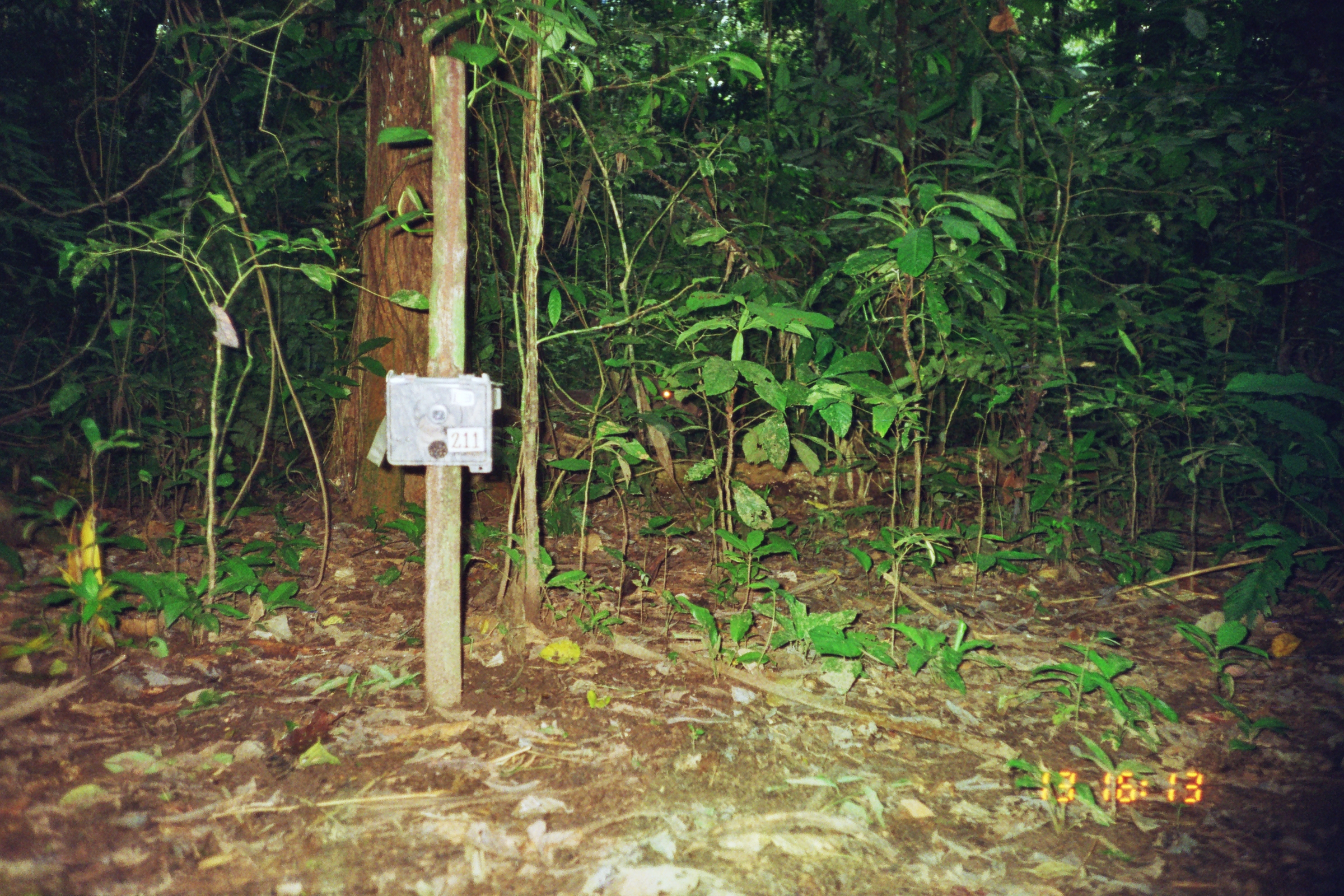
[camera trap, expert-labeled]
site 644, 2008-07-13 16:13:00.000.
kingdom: Animalia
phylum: Chordata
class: Mammalia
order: Artiodactyla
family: Tayassuidae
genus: Tayassu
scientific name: Tayassu pecari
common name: white-lipped peccary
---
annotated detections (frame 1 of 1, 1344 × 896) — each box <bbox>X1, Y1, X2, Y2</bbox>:
tayassu pecari: <bbox>489, 373, 703, 451</bbox>